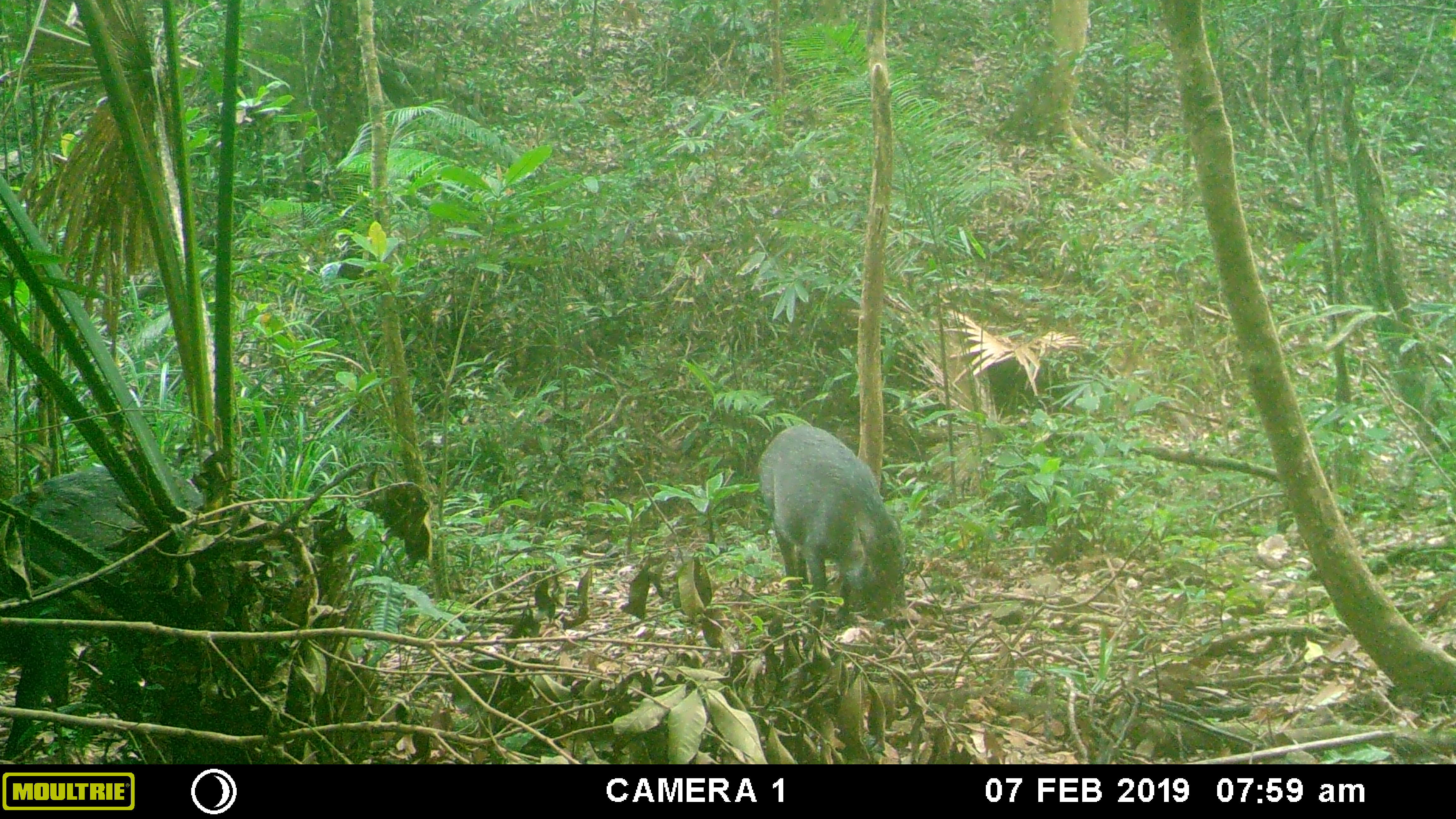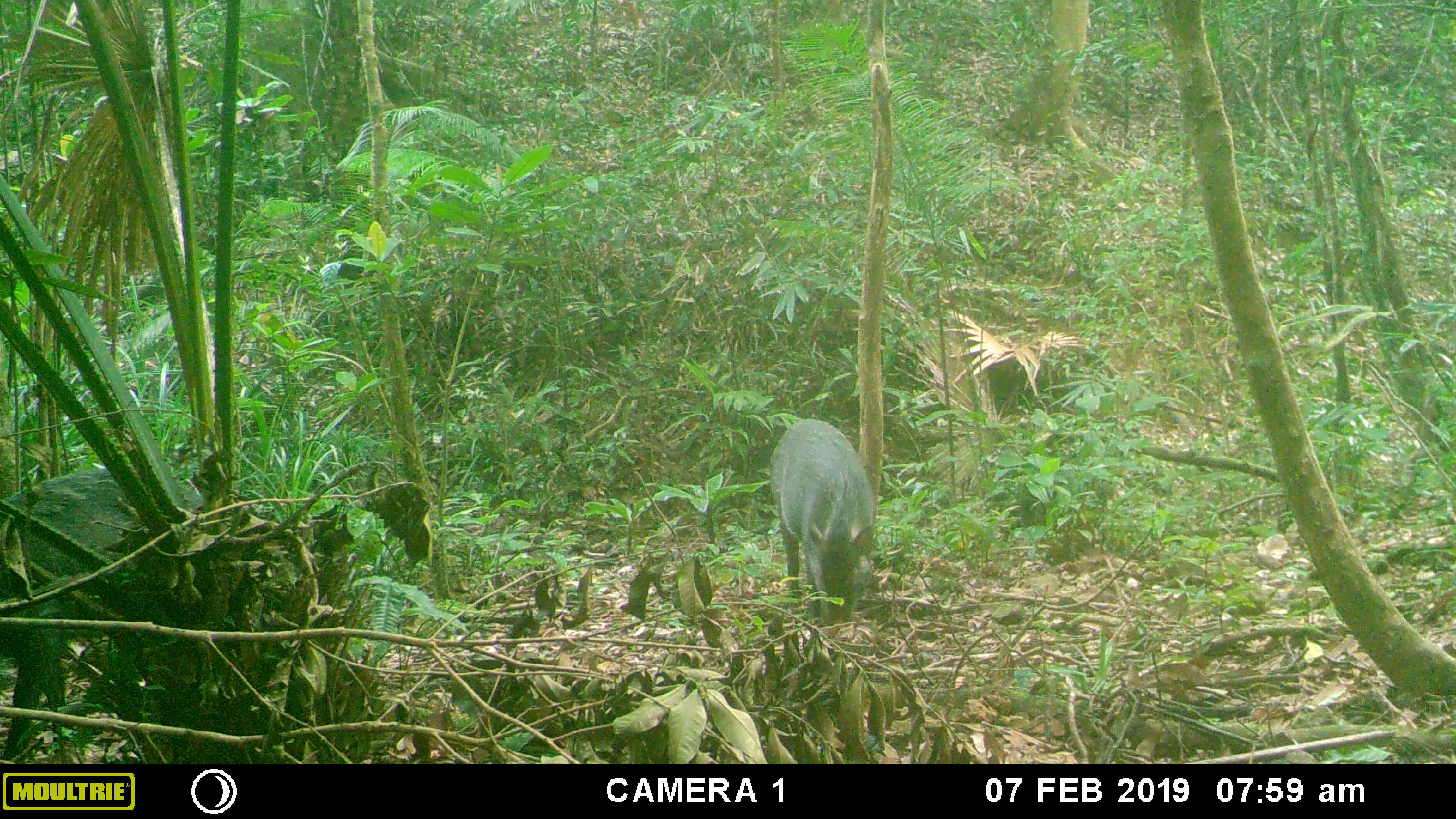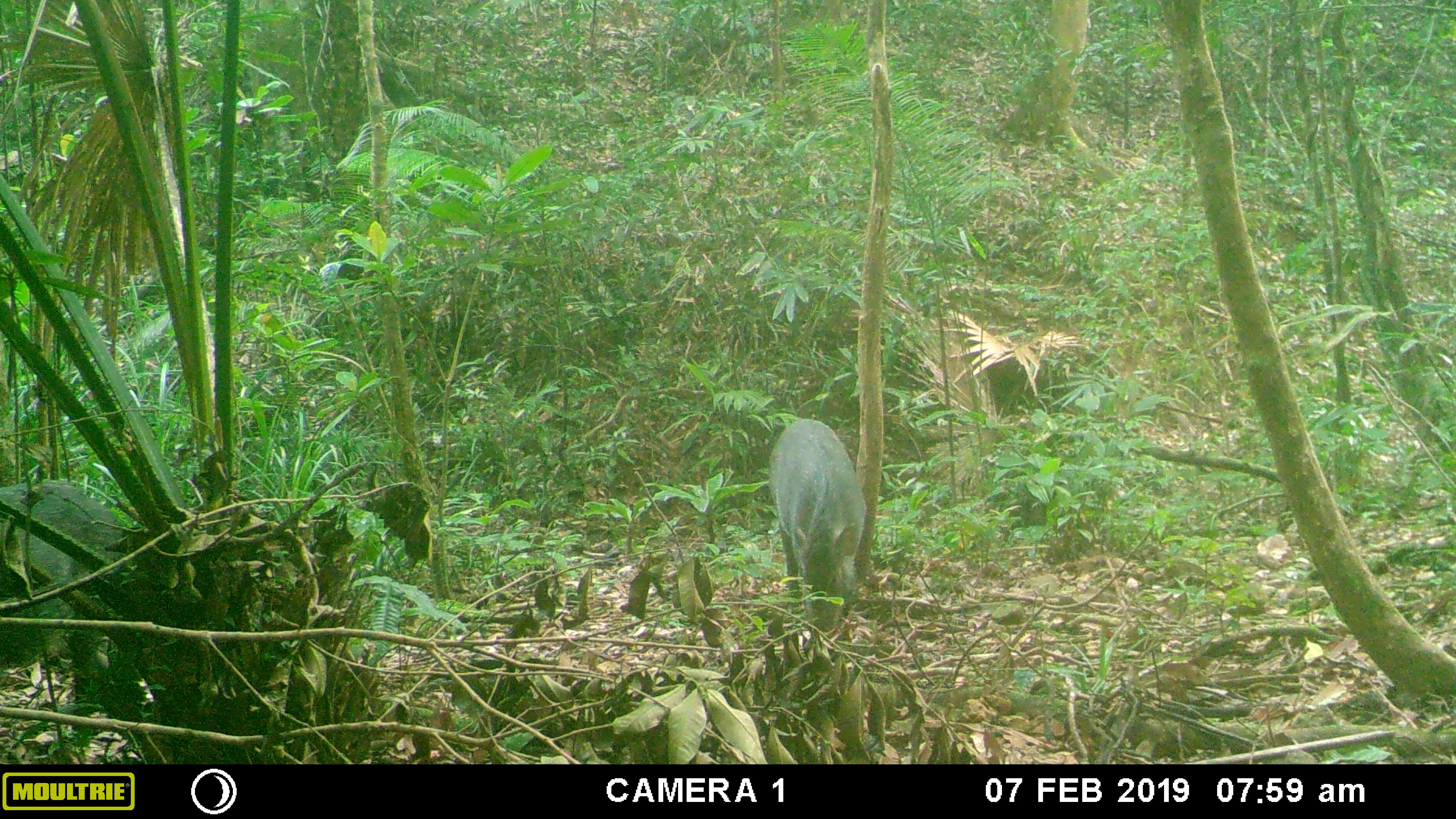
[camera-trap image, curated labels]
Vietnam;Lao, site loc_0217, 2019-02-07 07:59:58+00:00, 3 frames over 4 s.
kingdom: Animalia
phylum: Chordata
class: Mammalia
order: Artiodactyla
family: Suidae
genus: Sus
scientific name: Sus scrofa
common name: eurasian wild pig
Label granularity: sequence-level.